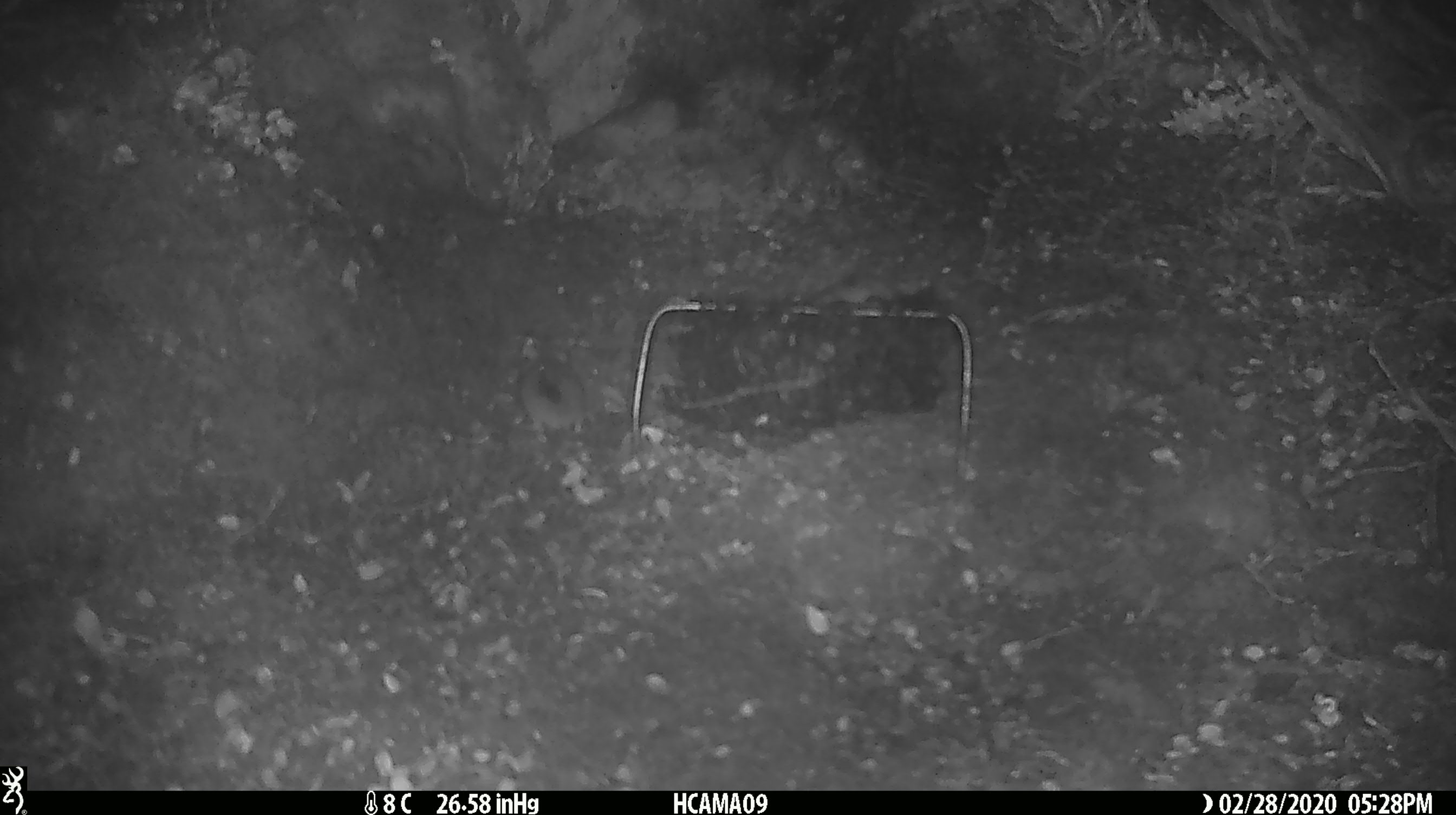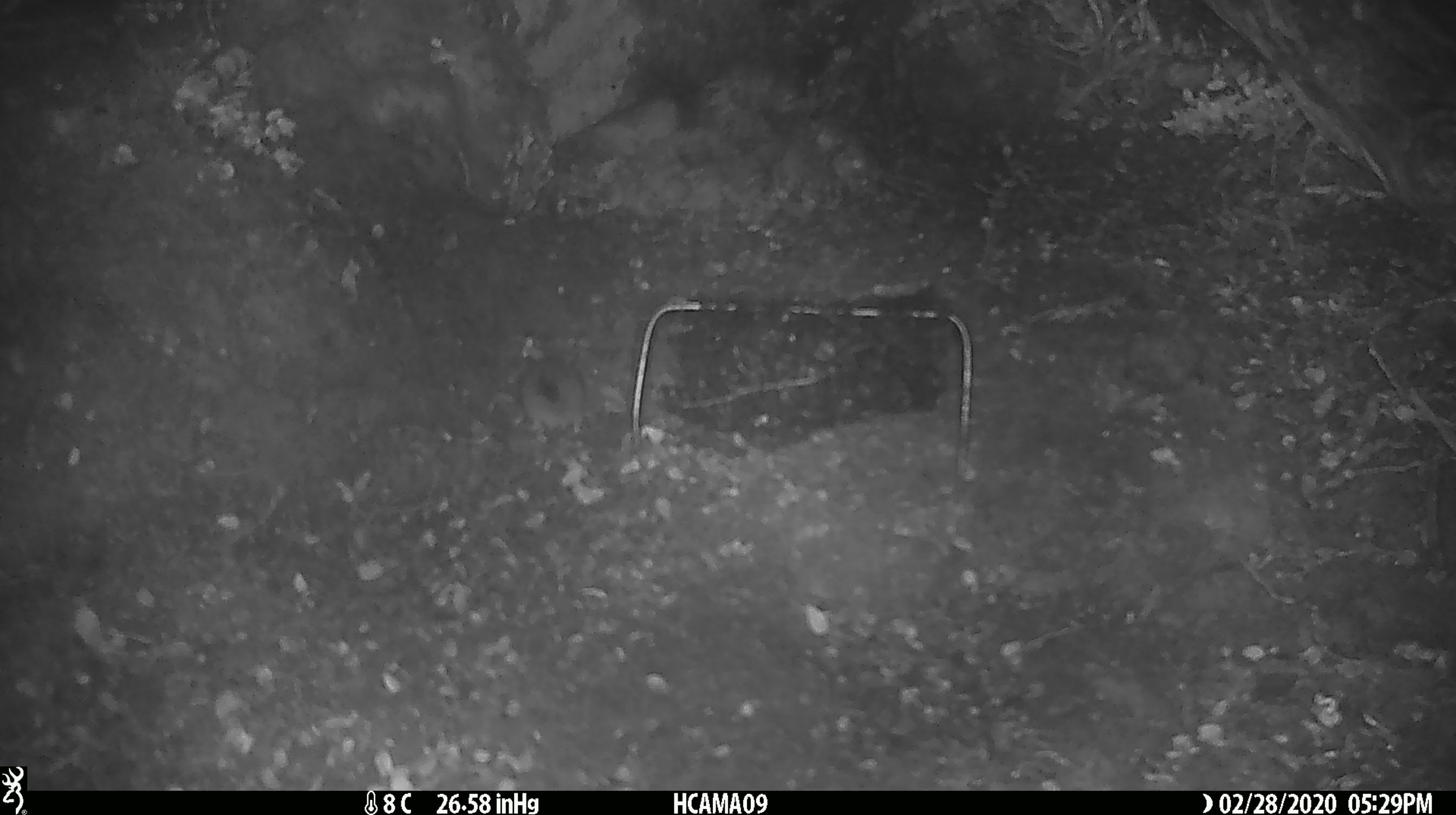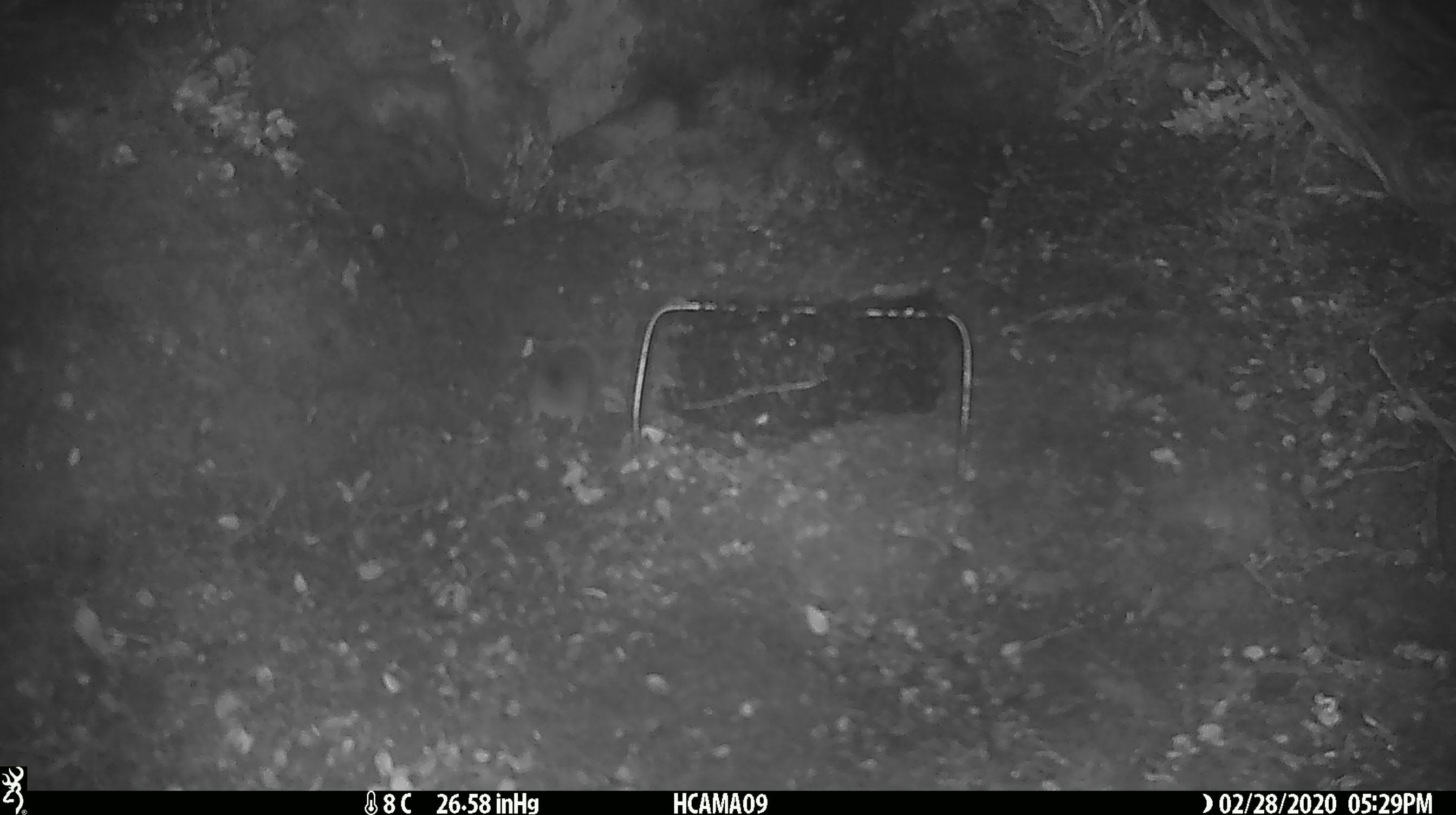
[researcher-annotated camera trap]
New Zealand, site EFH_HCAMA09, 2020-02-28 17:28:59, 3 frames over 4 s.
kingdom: Animalia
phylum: Chordata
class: Mammalia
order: Rodentia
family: Muridae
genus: Mus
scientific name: Mus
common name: mouse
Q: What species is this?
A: Mouse (Mus).